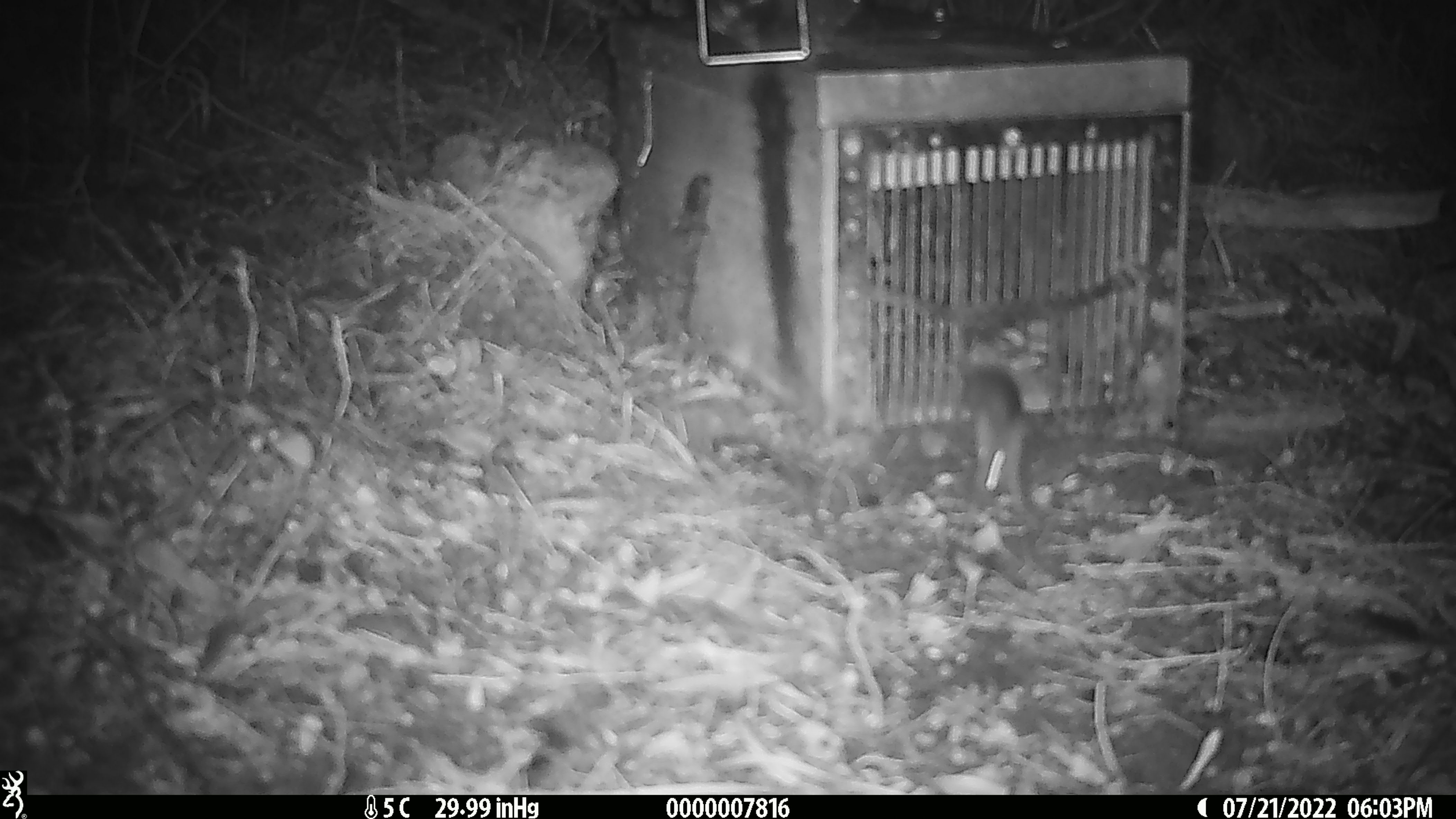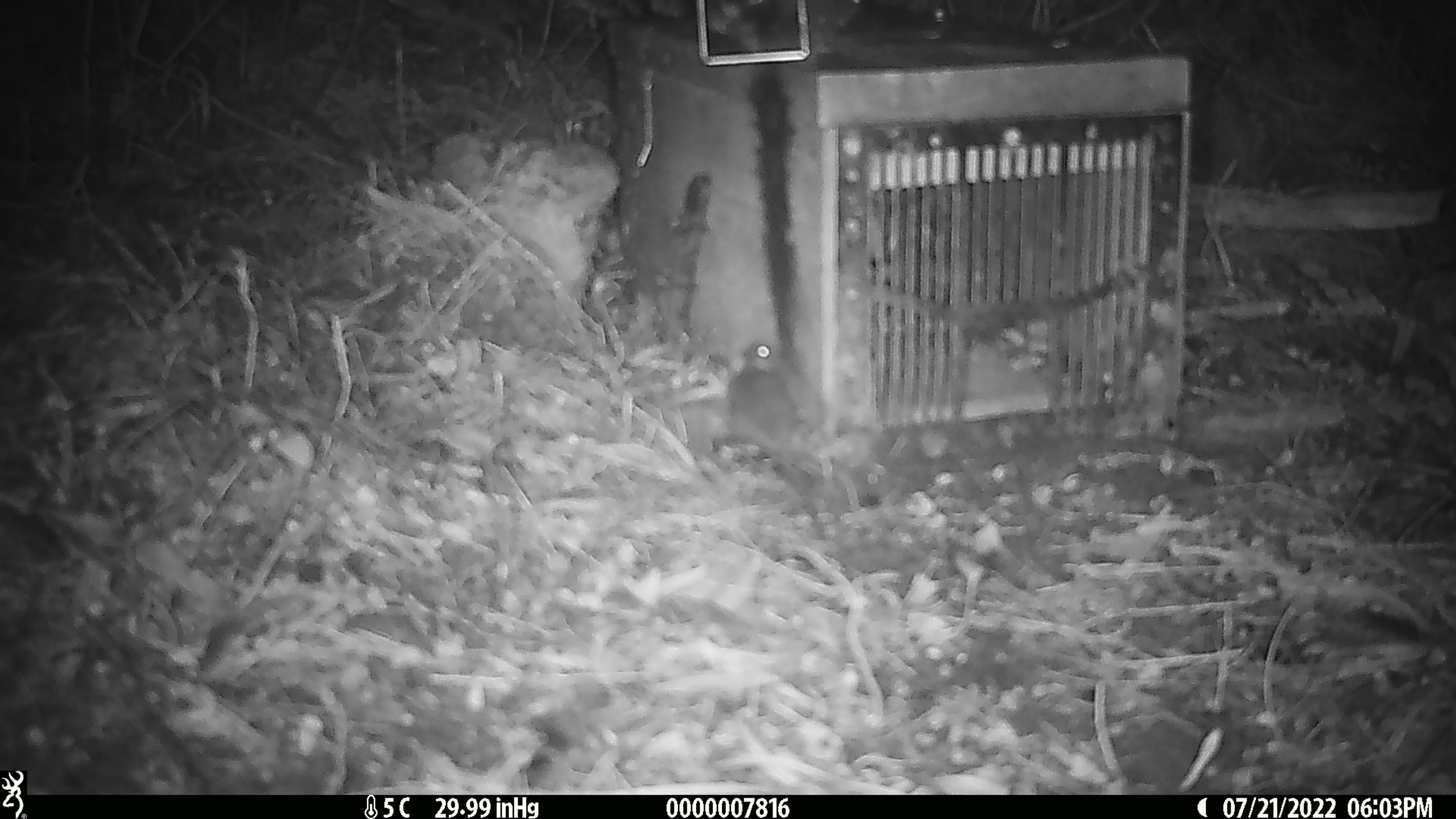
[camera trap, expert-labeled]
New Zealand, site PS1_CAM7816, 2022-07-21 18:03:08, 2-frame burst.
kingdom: Animalia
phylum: Chordata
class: Mammalia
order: Rodentia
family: Muridae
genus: Mus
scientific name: Mus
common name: mouse